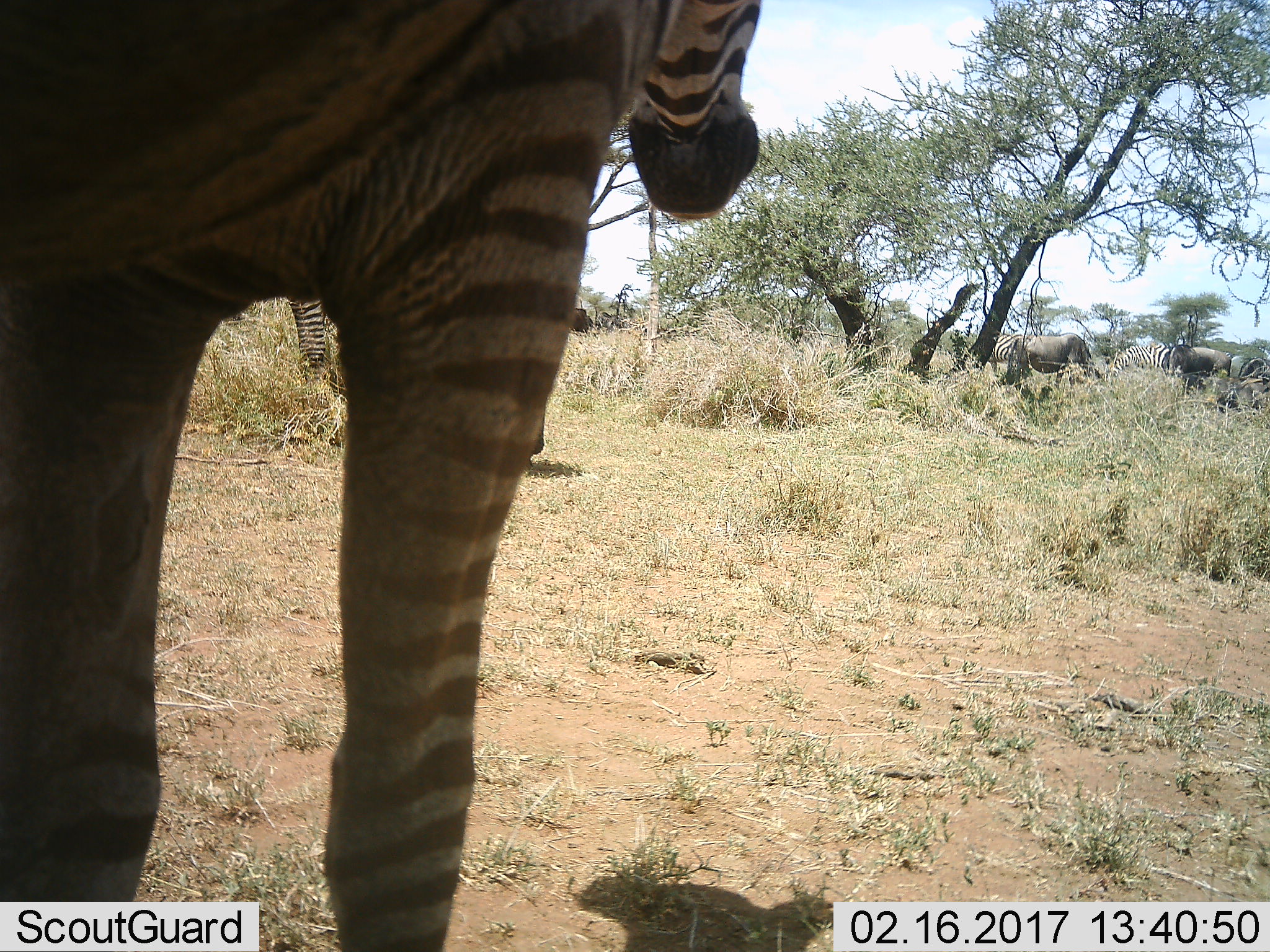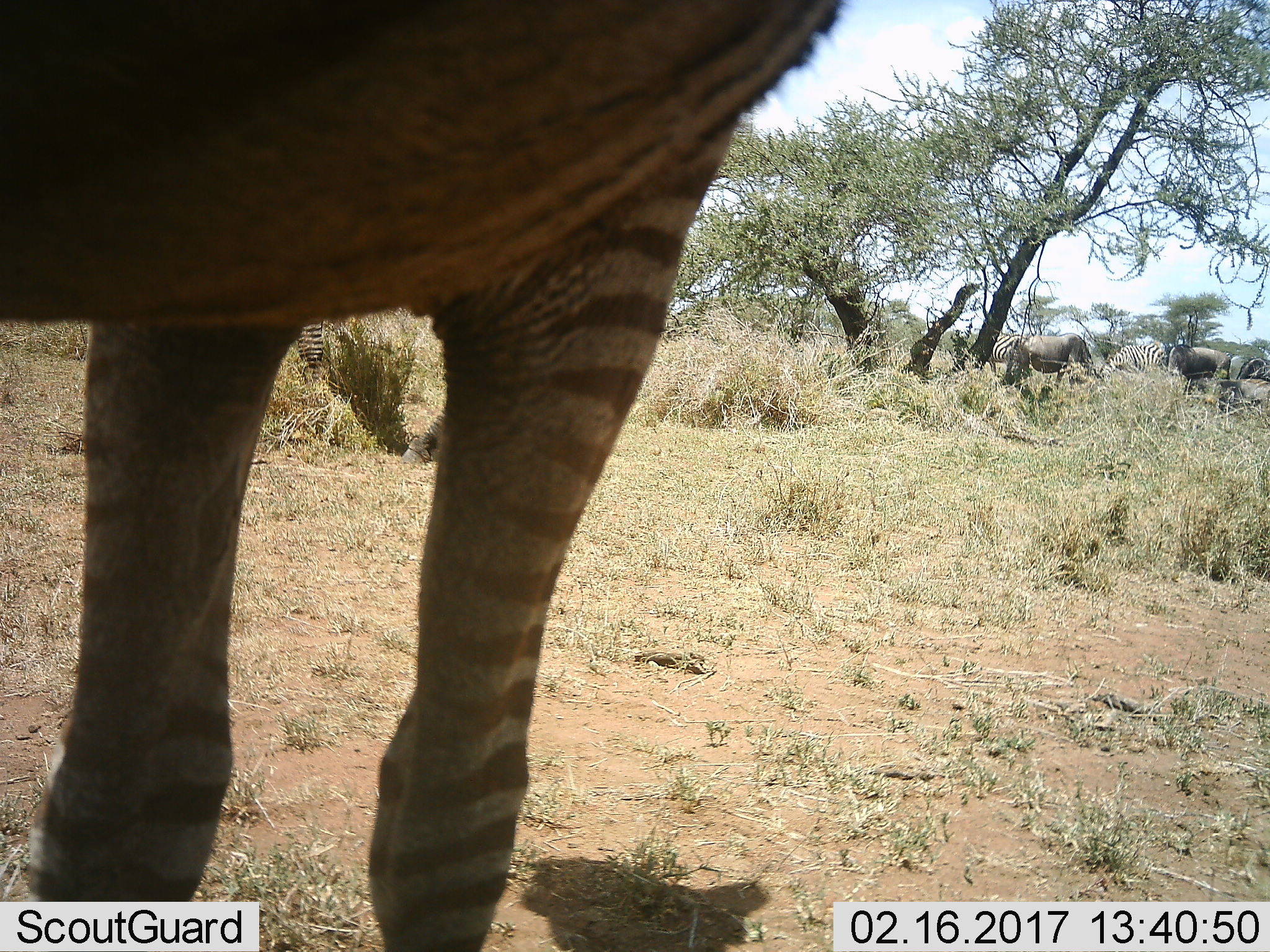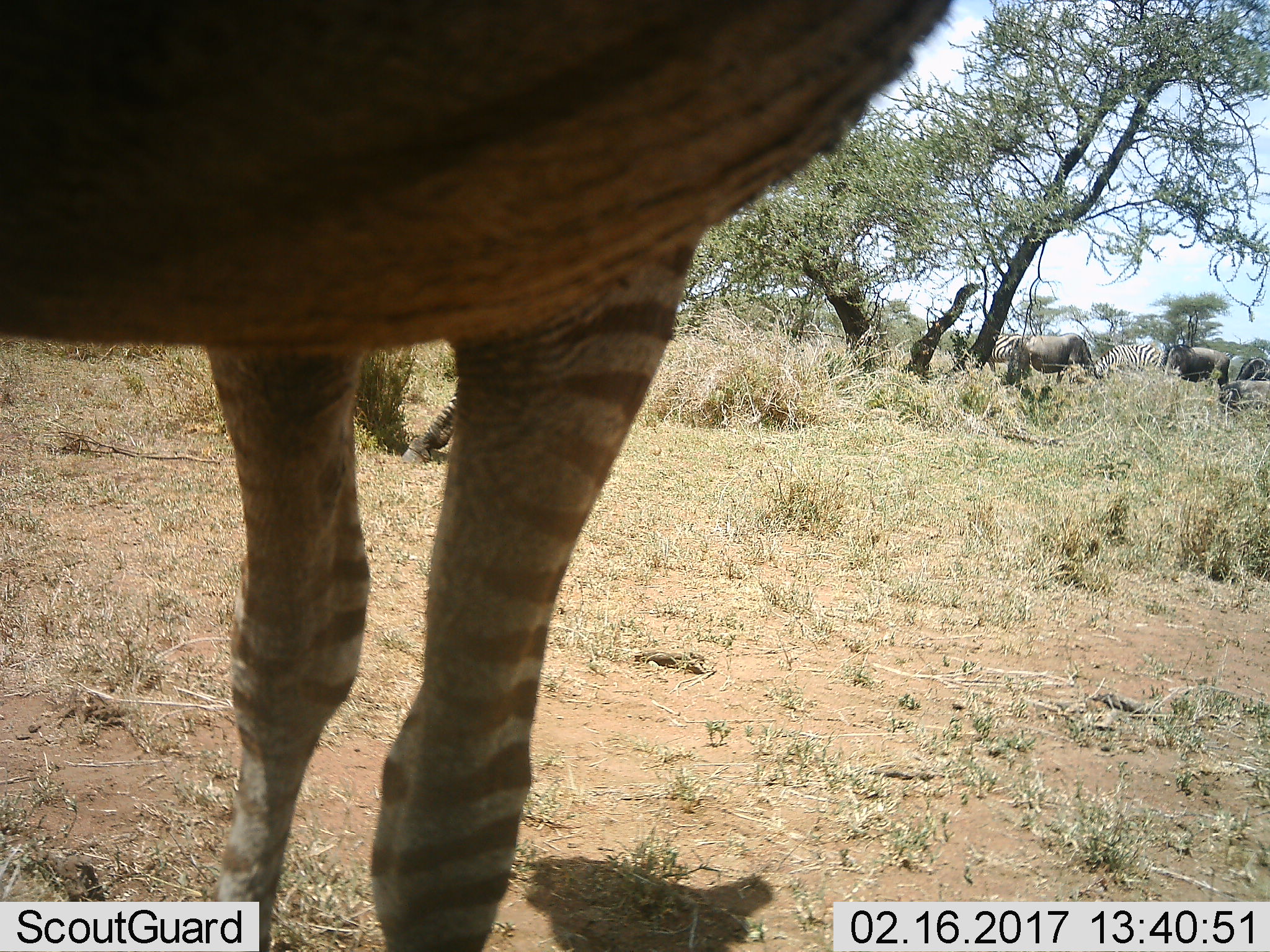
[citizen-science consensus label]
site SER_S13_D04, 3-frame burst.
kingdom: Animalia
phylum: Chordata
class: Mammalia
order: Artiodactyla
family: Bovidae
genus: Connochaetes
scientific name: Connochaetes taurinus taurinus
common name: blue wildebeest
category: wildebeestblue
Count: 3.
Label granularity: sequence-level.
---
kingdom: Animalia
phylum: Chordata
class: Mammalia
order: Perissodactyla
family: Equidae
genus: Equus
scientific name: Equus quagga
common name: plains zebra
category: zebraplains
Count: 4.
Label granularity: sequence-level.